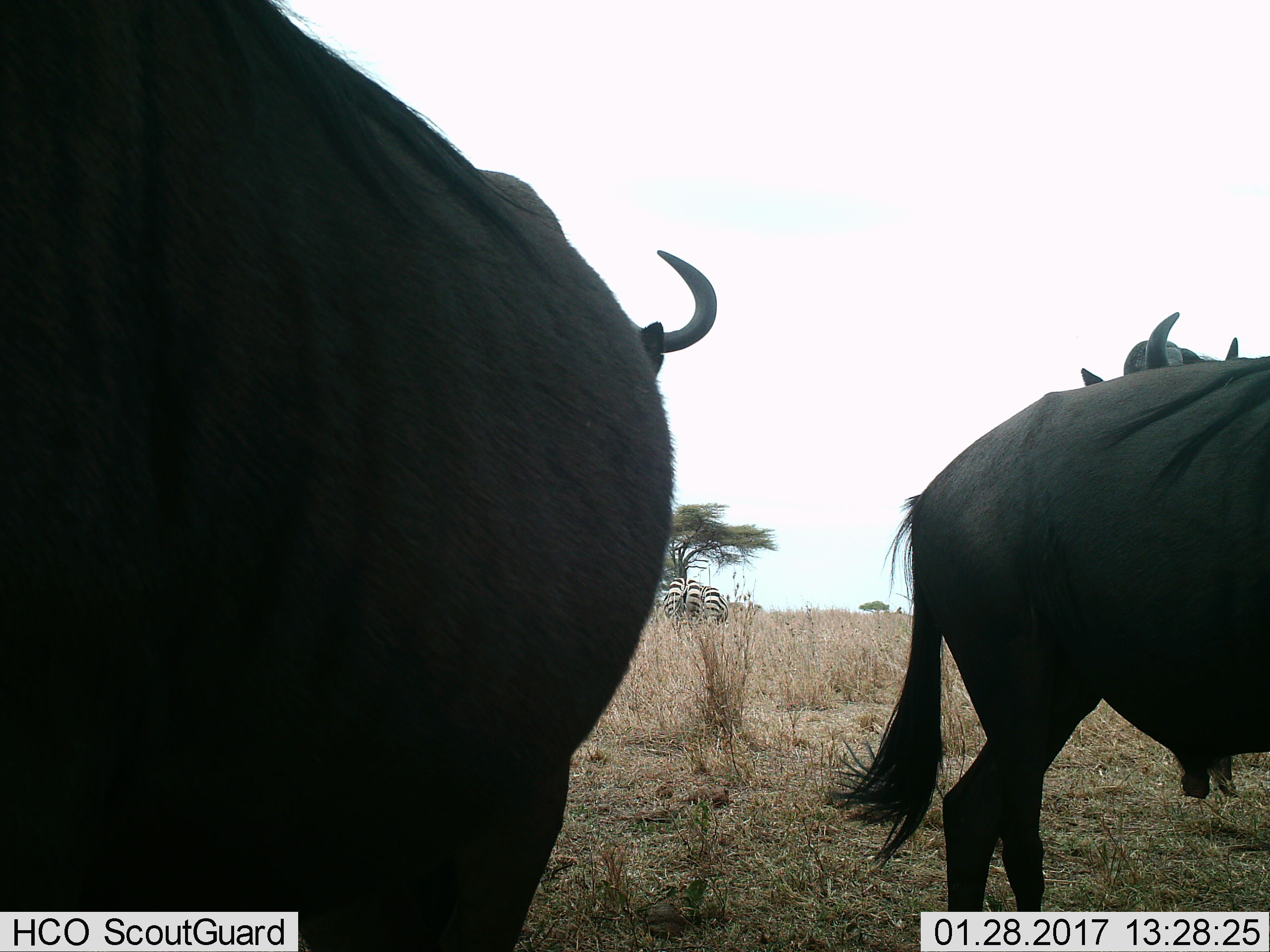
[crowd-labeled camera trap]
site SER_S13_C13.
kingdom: Animalia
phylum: Chordata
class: Mammalia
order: Artiodactyla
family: Bovidae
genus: Connochaetes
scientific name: Connochaetes taurinus taurinus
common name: blue wildebeest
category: wildebeestblue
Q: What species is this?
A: Wildebeestblue (blue wildebeest) (Connochaetes taurinus taurinus).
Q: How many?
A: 3.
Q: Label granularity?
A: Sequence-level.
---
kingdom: Animalia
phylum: Chordata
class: Mammalia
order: Perissodactyla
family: Equidae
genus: Equus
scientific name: Equus quagga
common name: plains zebra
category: zebraplains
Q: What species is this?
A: Zebraplains (plains zebra) (Equus quagga).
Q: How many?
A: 2.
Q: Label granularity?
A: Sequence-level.